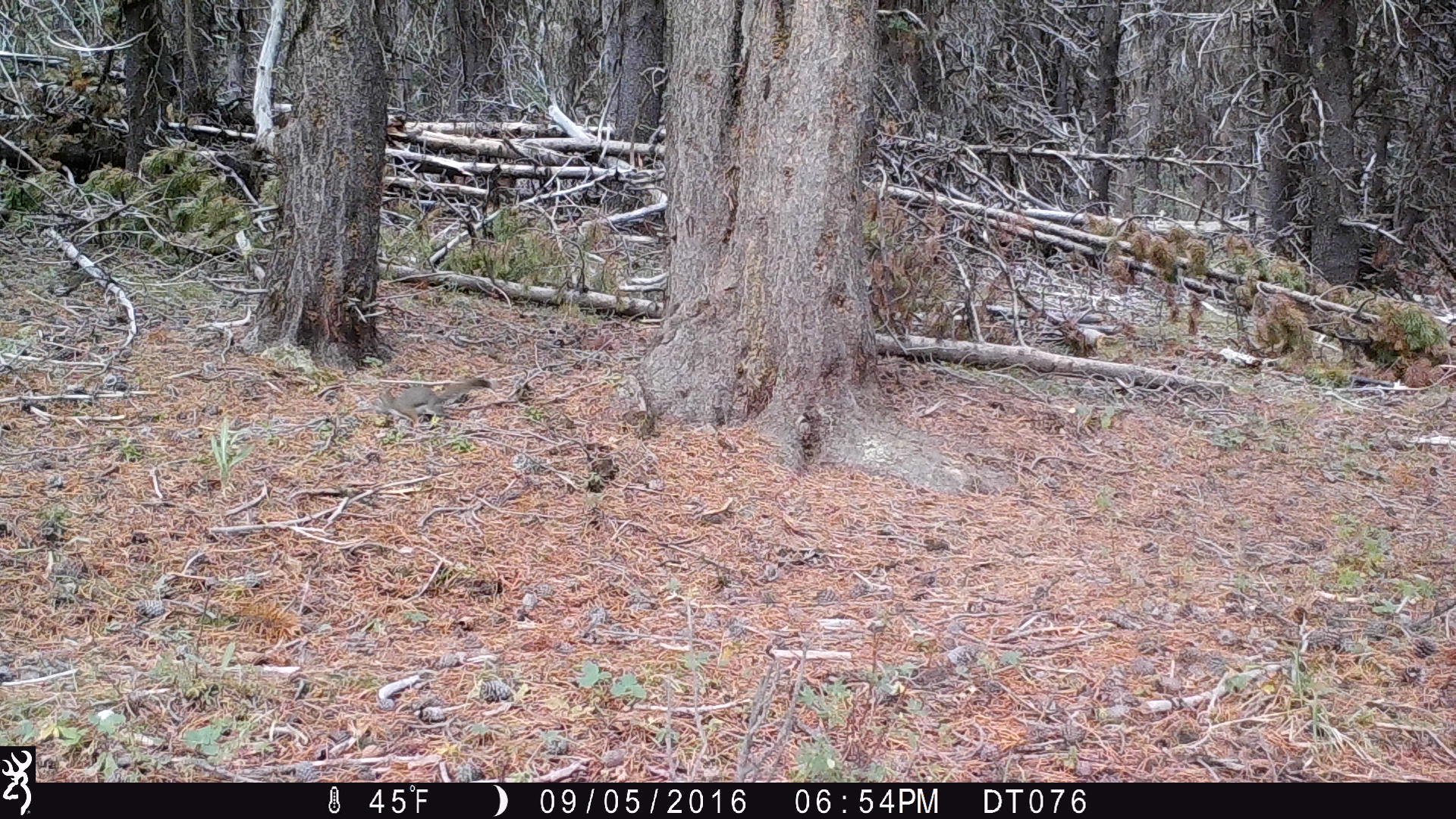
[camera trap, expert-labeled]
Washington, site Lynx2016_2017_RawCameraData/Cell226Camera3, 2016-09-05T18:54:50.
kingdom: Animalia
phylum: Chordata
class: Mammalia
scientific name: Mammalia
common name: small mammal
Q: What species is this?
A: Small mammal (Mammalia).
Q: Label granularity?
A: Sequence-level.